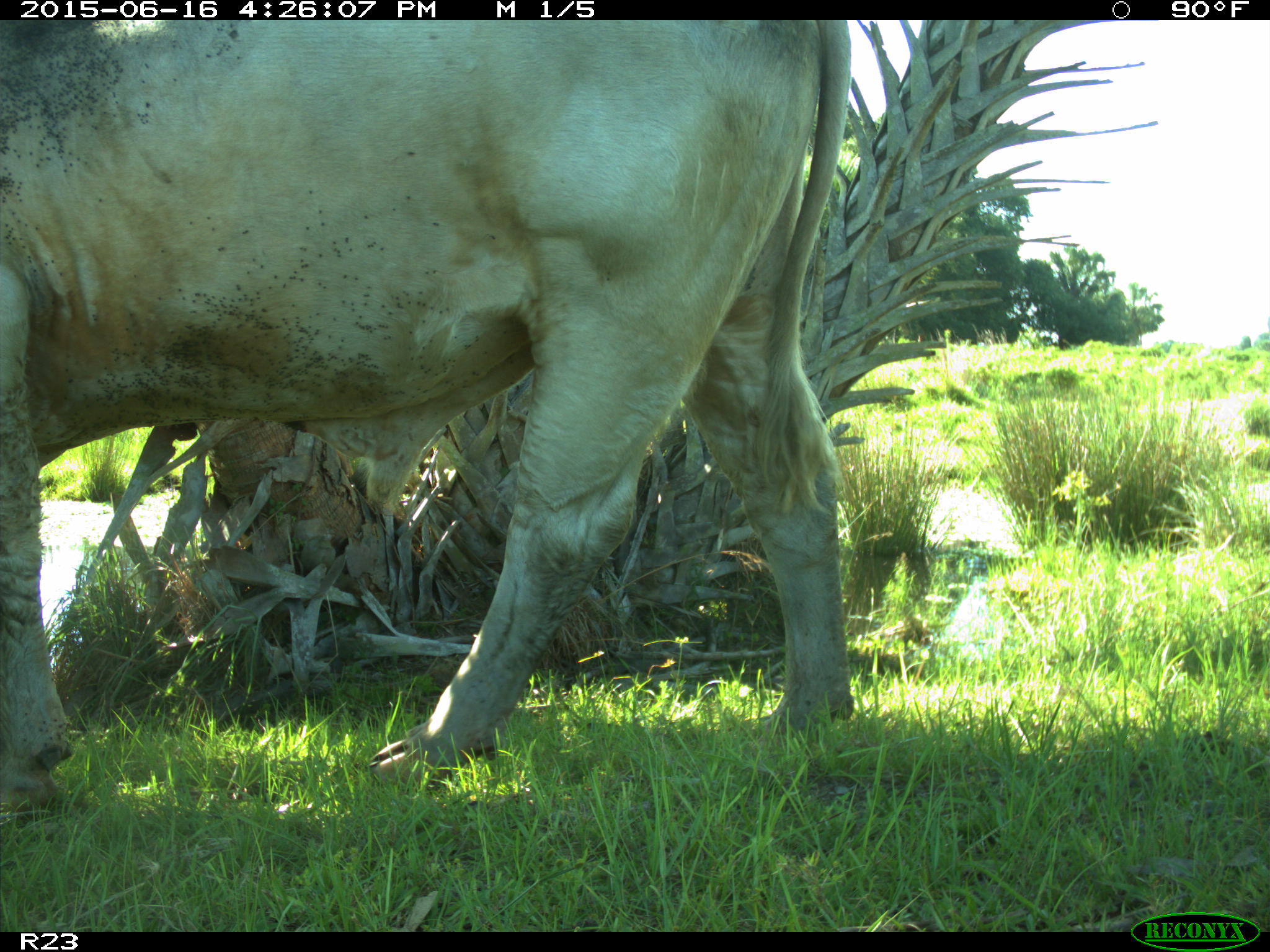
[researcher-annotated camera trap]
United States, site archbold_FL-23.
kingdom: Animalia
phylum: Chordata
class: Mammalia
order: Artiodactyla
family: Bovidae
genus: Bos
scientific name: Bos taurus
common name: domestic cow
Bos taurus (domestic cow).